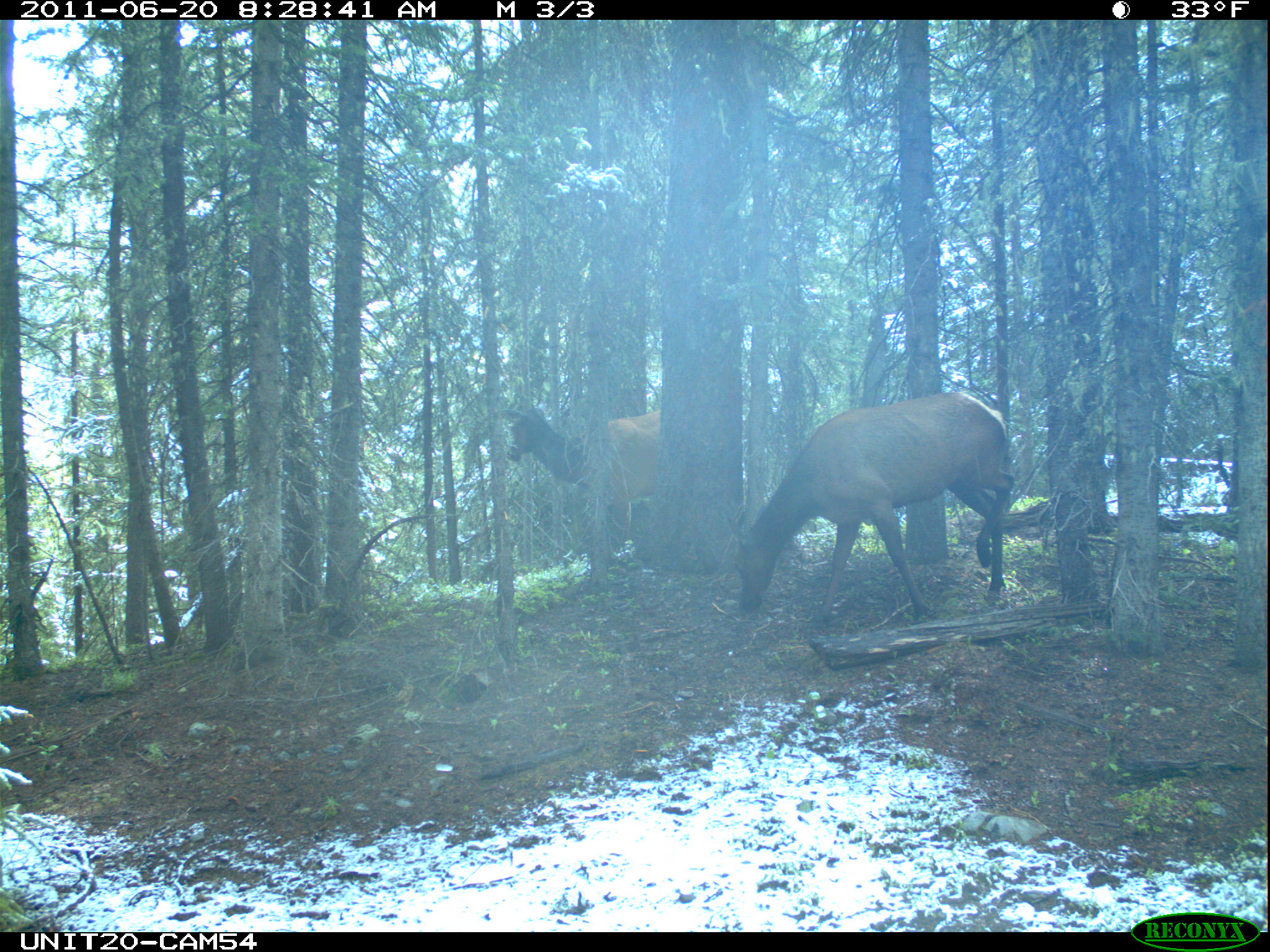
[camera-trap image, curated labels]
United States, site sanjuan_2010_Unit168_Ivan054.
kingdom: Animalia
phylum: Chordata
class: Mammalia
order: Artiodactyla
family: Cervidae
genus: Cervus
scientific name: Cervus elaphus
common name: red deer